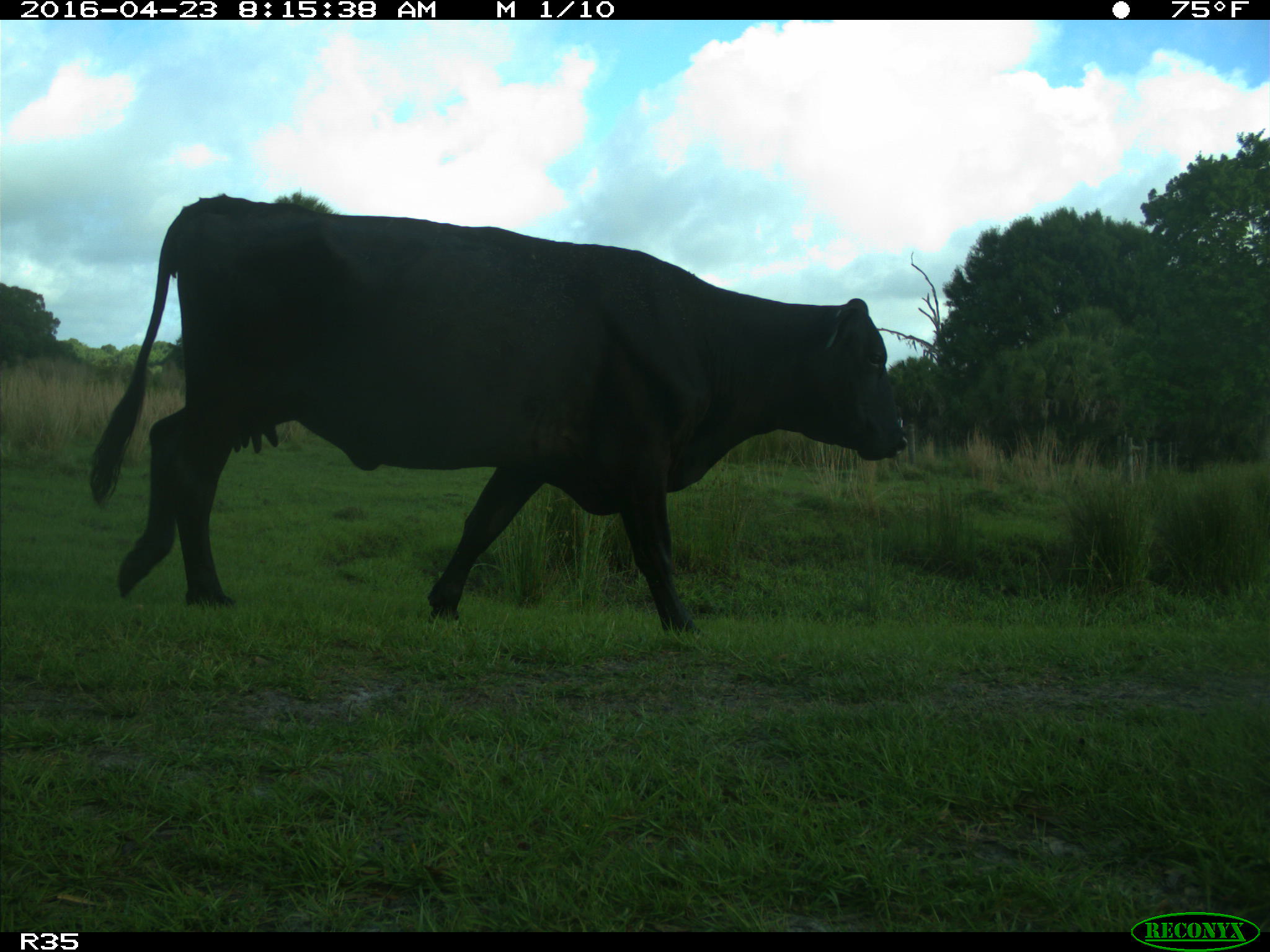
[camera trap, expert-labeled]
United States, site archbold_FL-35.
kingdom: Animalia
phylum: Chordata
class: Mammalia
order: Artiodactyla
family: Bovidae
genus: Bos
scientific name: Bos taurus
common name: domestic cow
Bos taurus (domestic cow).